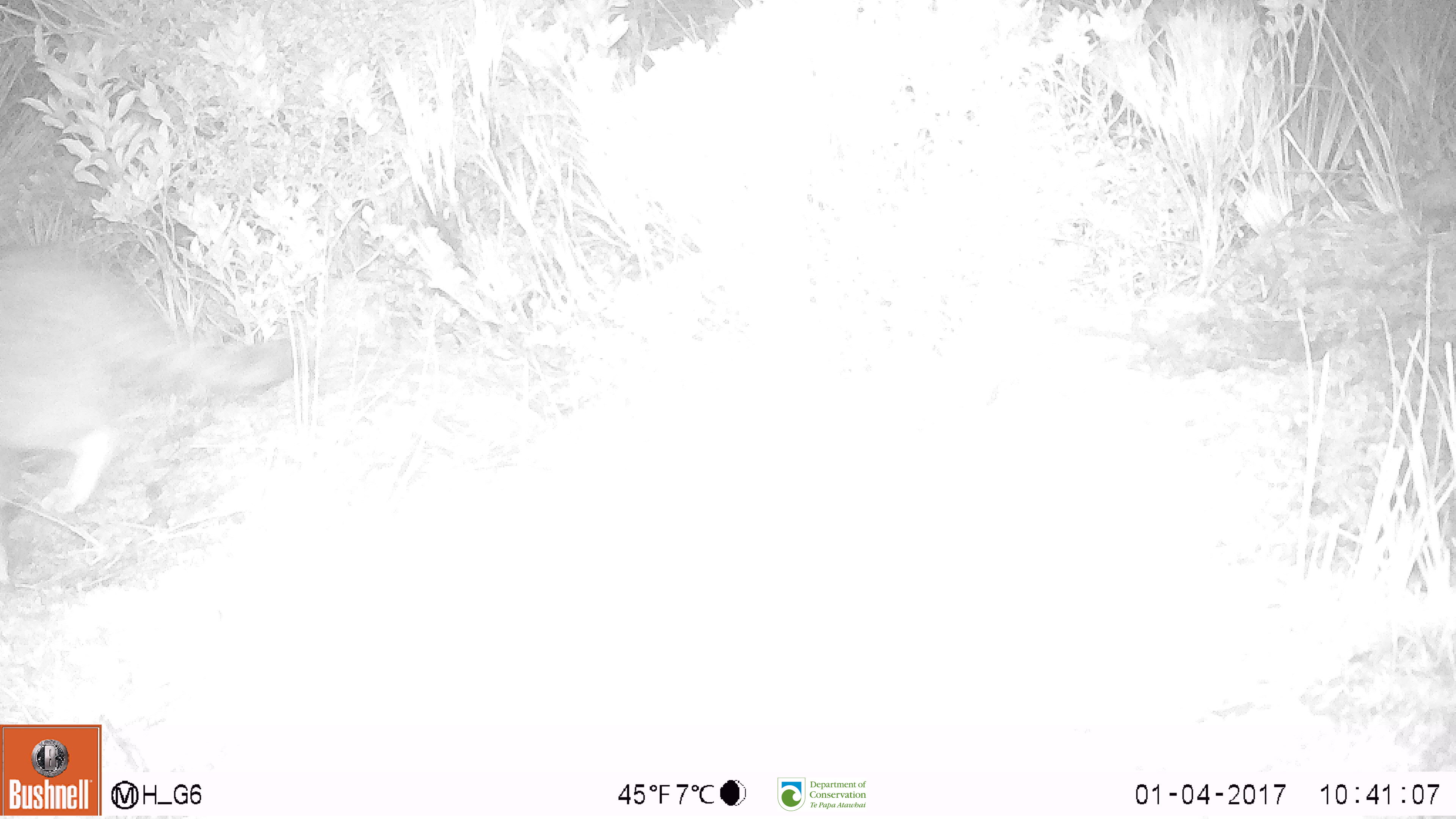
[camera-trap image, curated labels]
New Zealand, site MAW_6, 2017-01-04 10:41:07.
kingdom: Animalia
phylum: Chordata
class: Mammalia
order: Carnivora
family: Felidae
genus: Felis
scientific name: Felis catus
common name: domestic cat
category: cat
Cat (domestic cat) (Felis catus).